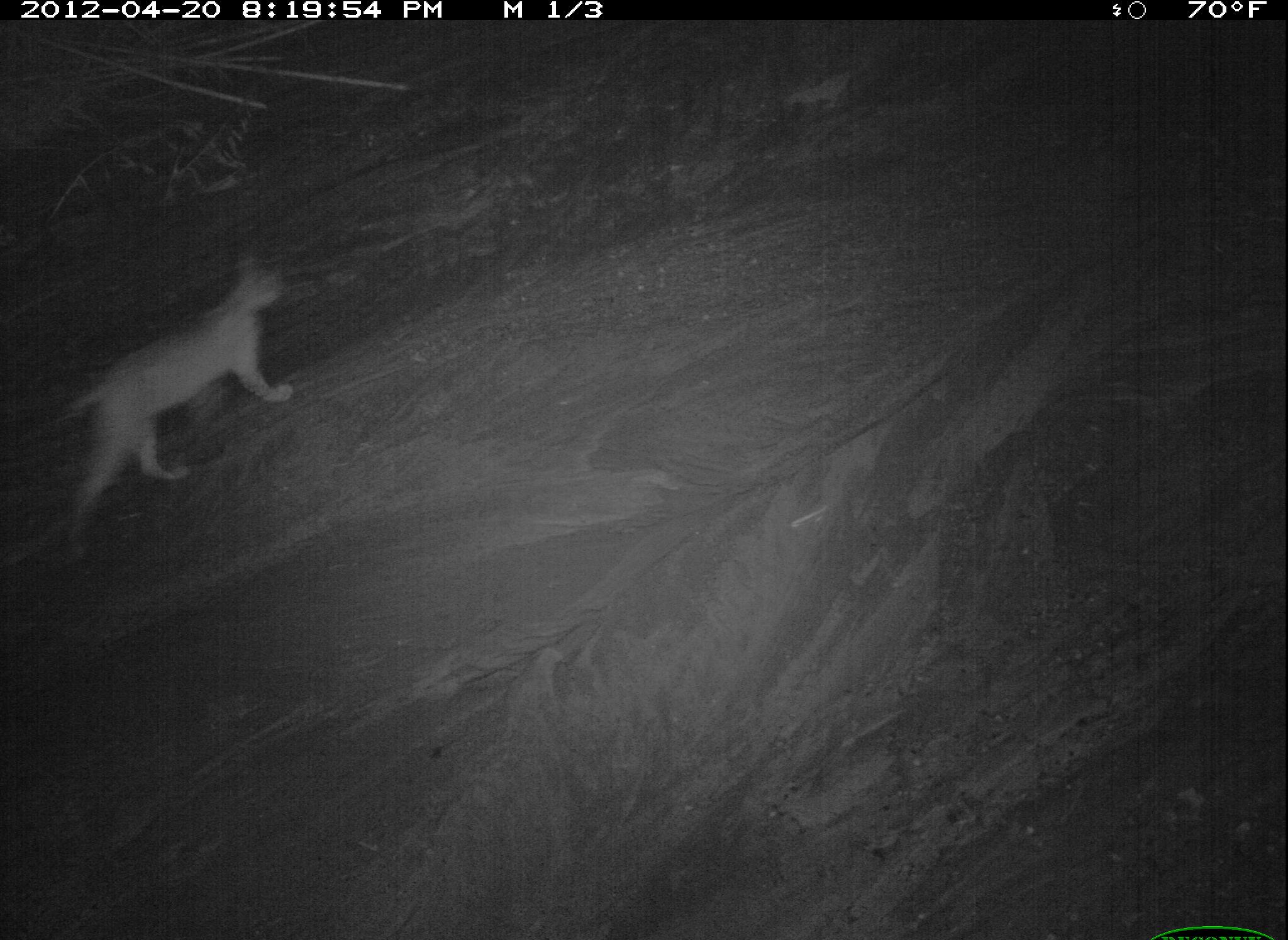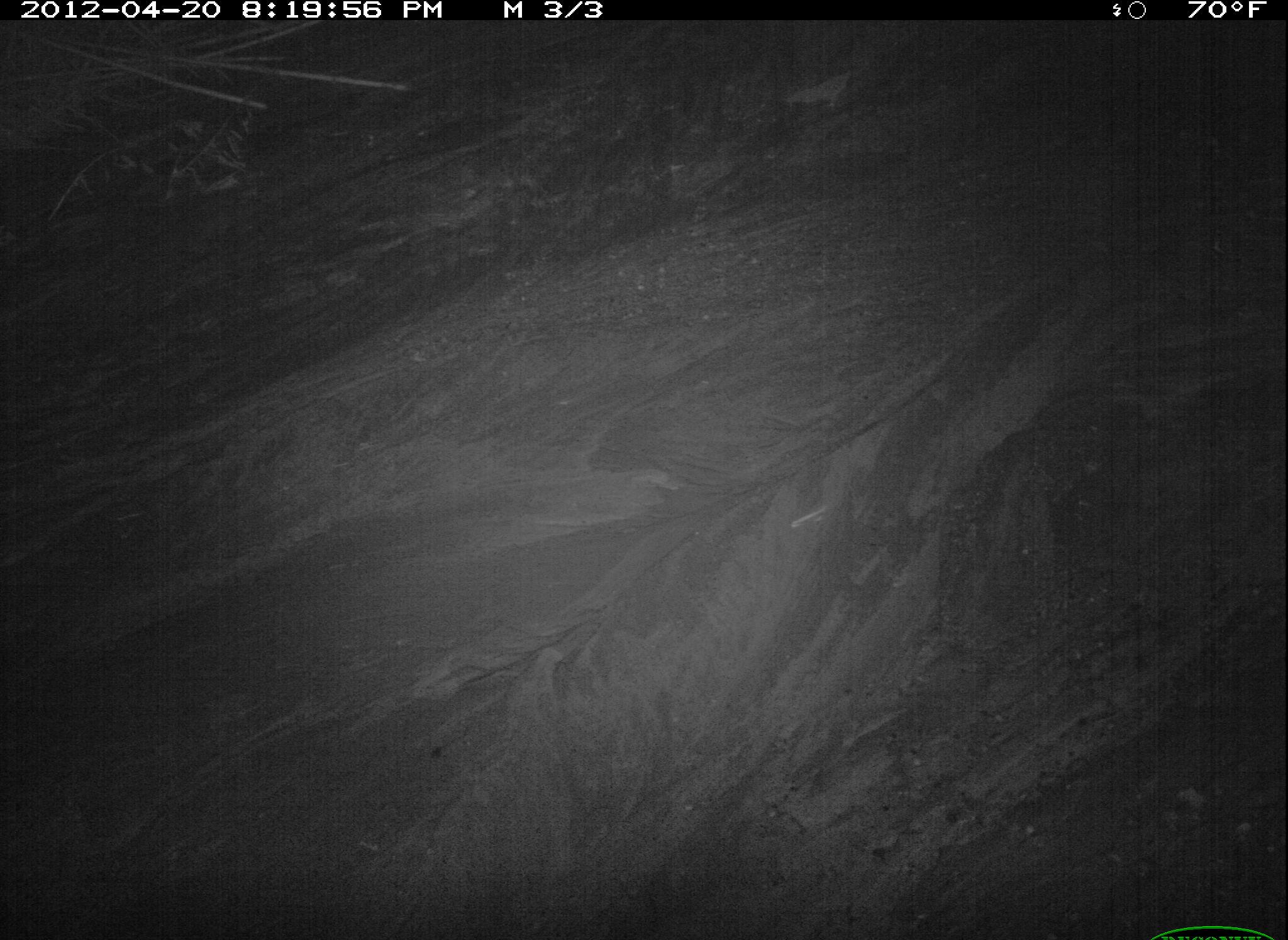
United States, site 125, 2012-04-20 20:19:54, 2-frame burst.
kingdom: Animalia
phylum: Chordata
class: Mammalia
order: Carnivora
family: Felidae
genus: Lynx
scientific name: Lynx rufus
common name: bobcat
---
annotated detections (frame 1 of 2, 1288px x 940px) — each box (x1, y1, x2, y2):
bobcat: (50, 241, 297, 568)